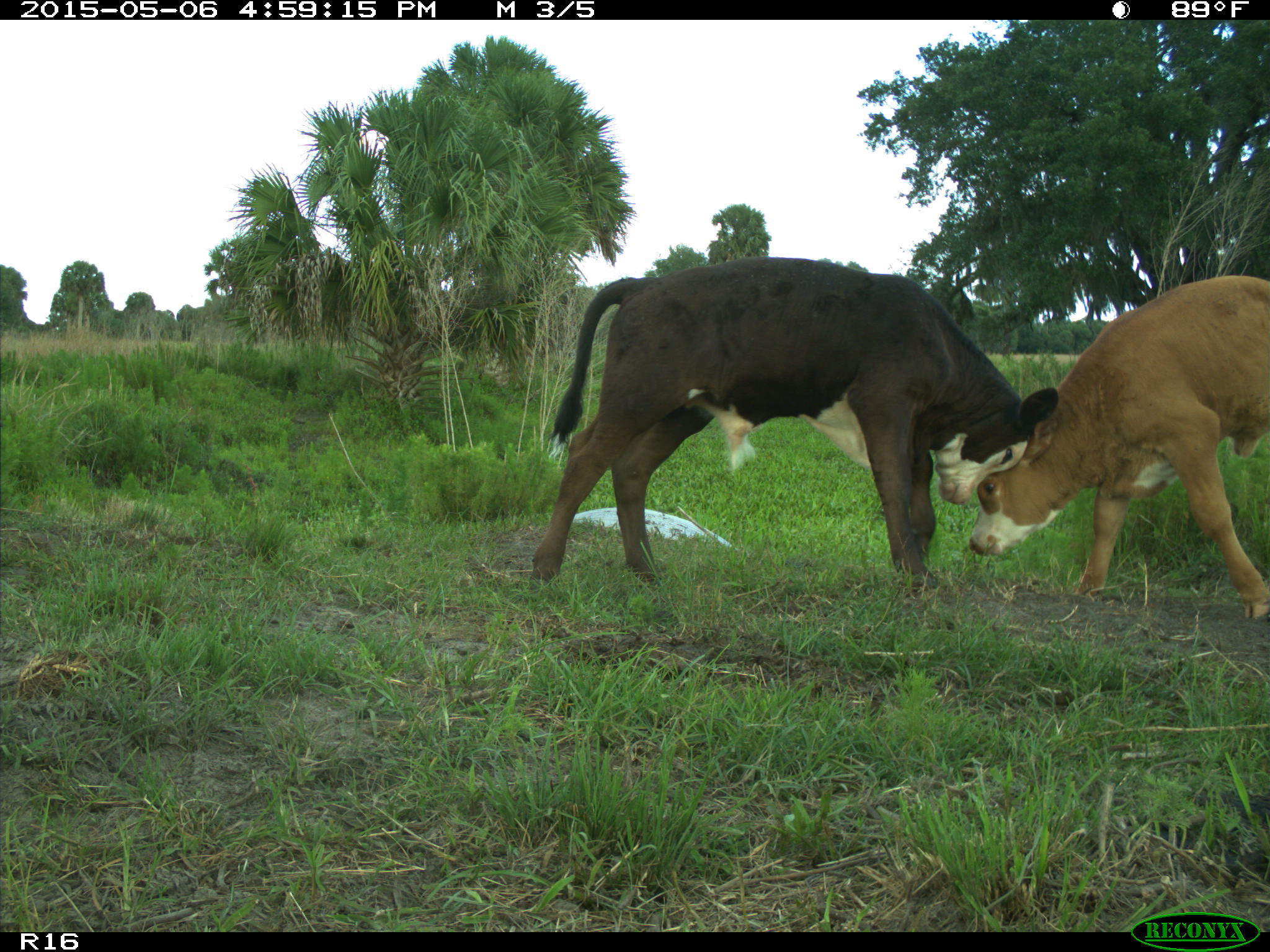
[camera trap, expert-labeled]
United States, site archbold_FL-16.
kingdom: Animalia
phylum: Chordata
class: Mammalia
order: Artiodactyla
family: Bovidae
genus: Bos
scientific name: Bos taurus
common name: domestic cow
Bos taurus (domestic cow).